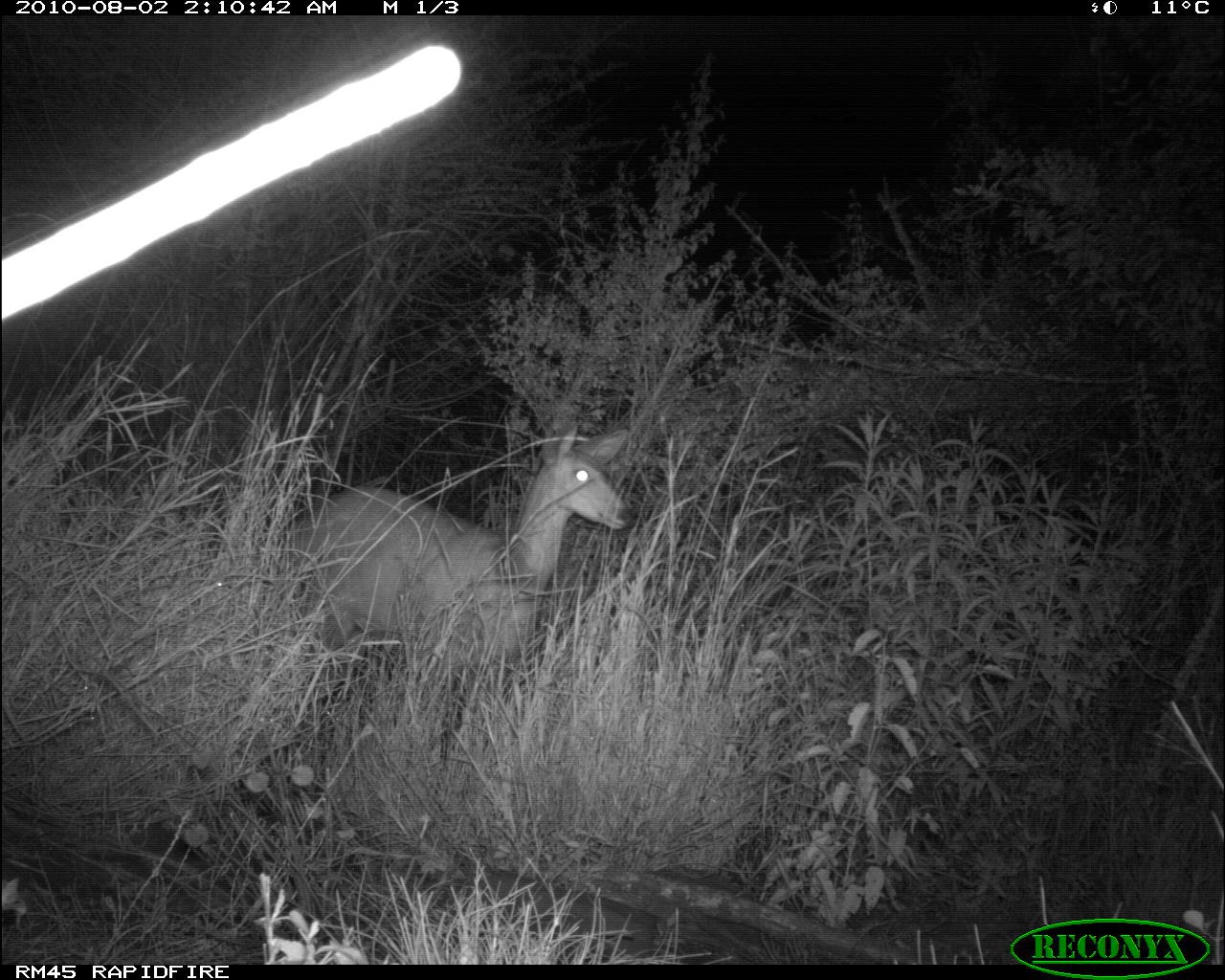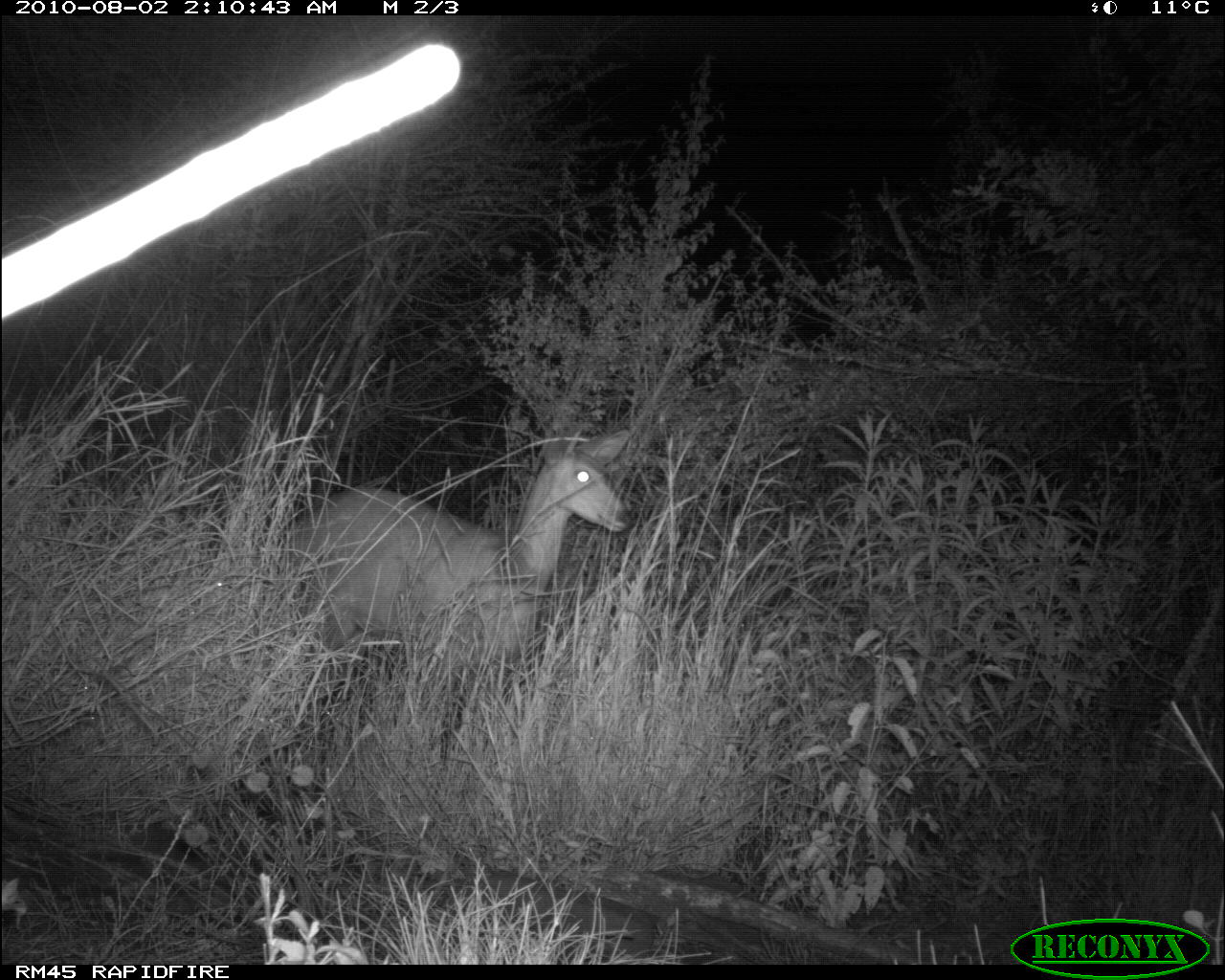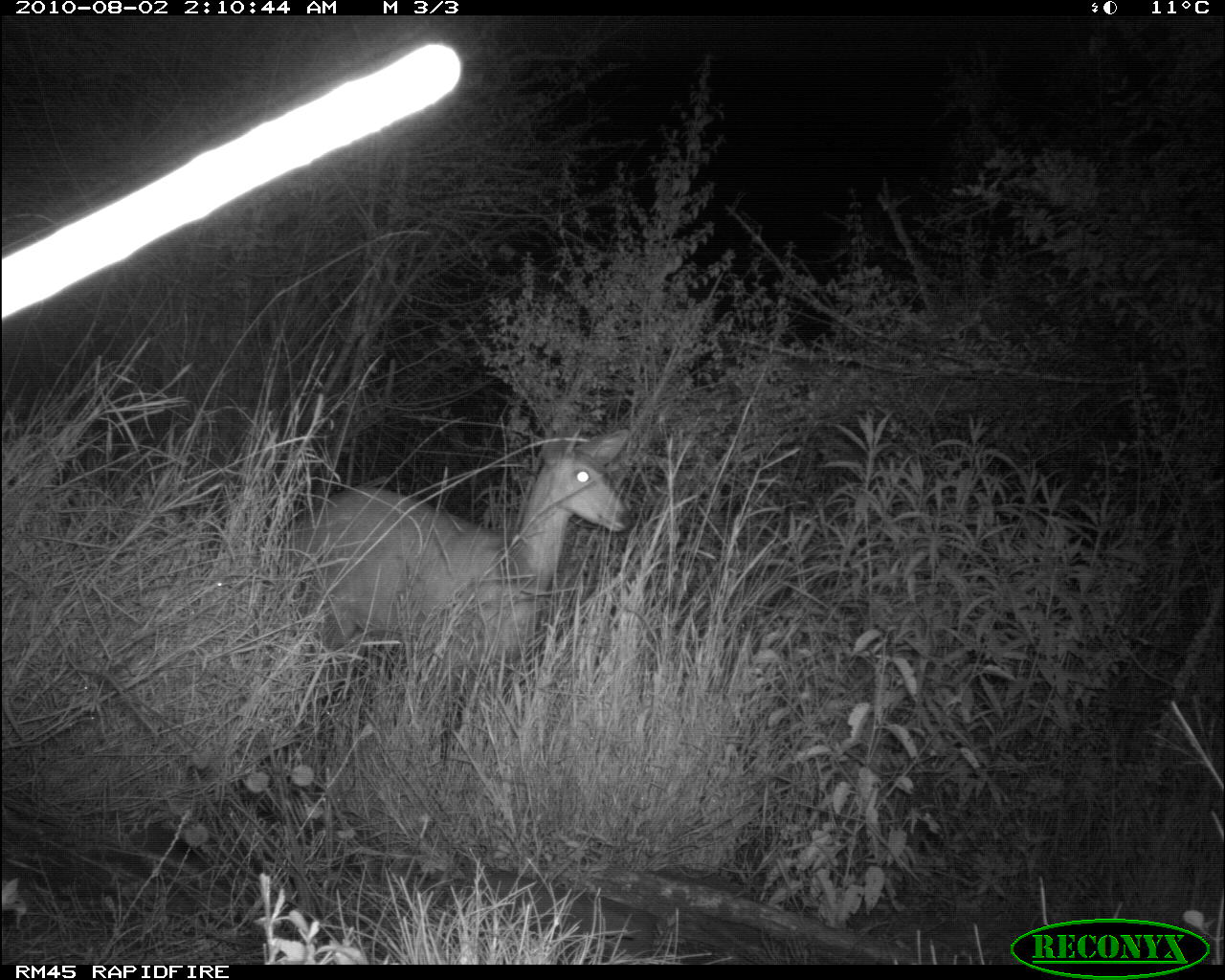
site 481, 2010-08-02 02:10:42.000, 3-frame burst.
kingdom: Animalia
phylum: Chordata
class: Mammalia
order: Artiodactyla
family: Bovidae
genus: Tragelaphus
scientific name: Tragelaphus scriptus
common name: bushbuck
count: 1